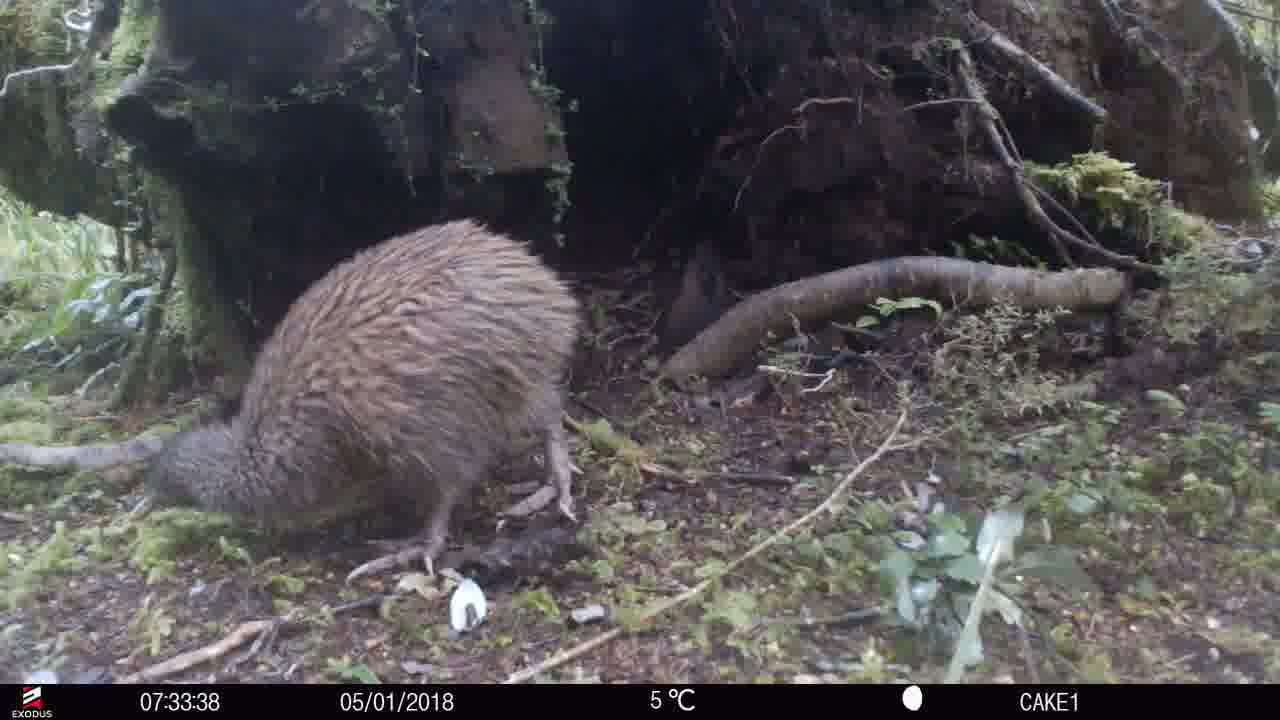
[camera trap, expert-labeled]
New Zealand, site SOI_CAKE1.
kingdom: Animalia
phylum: Chordata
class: Aves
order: Apterygiformes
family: Apterygidae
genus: Apteryx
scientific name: Apteryx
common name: kiwi